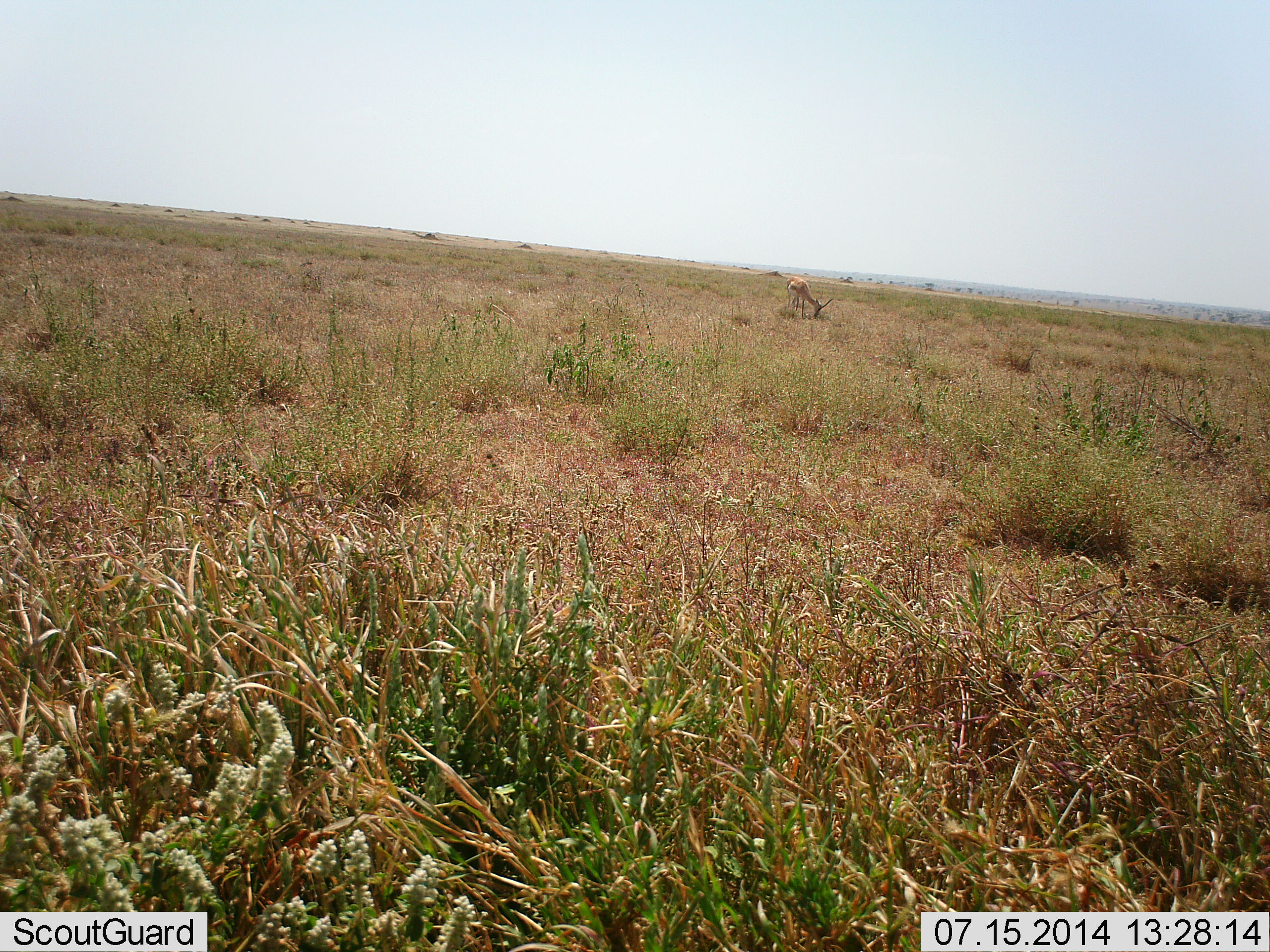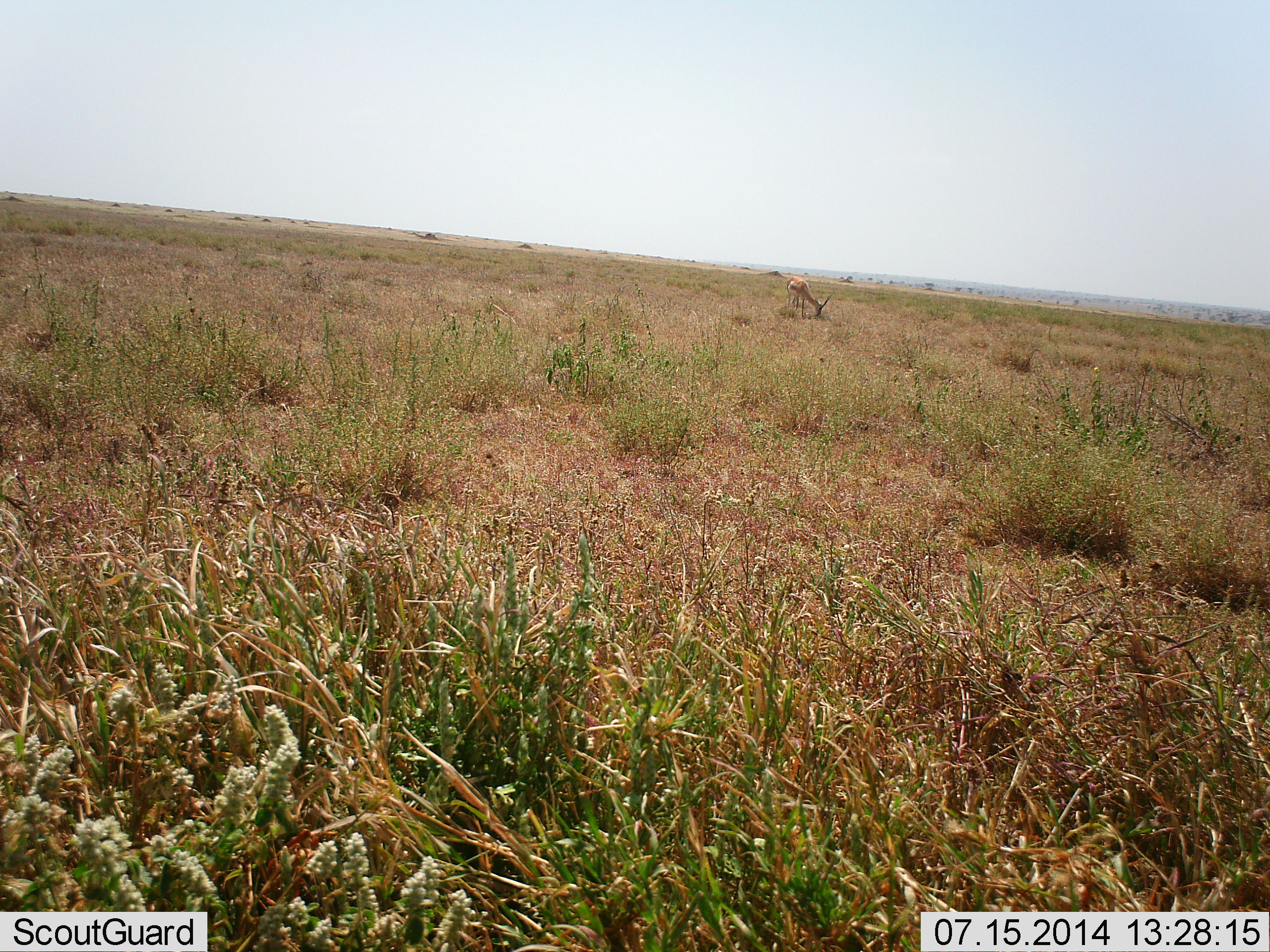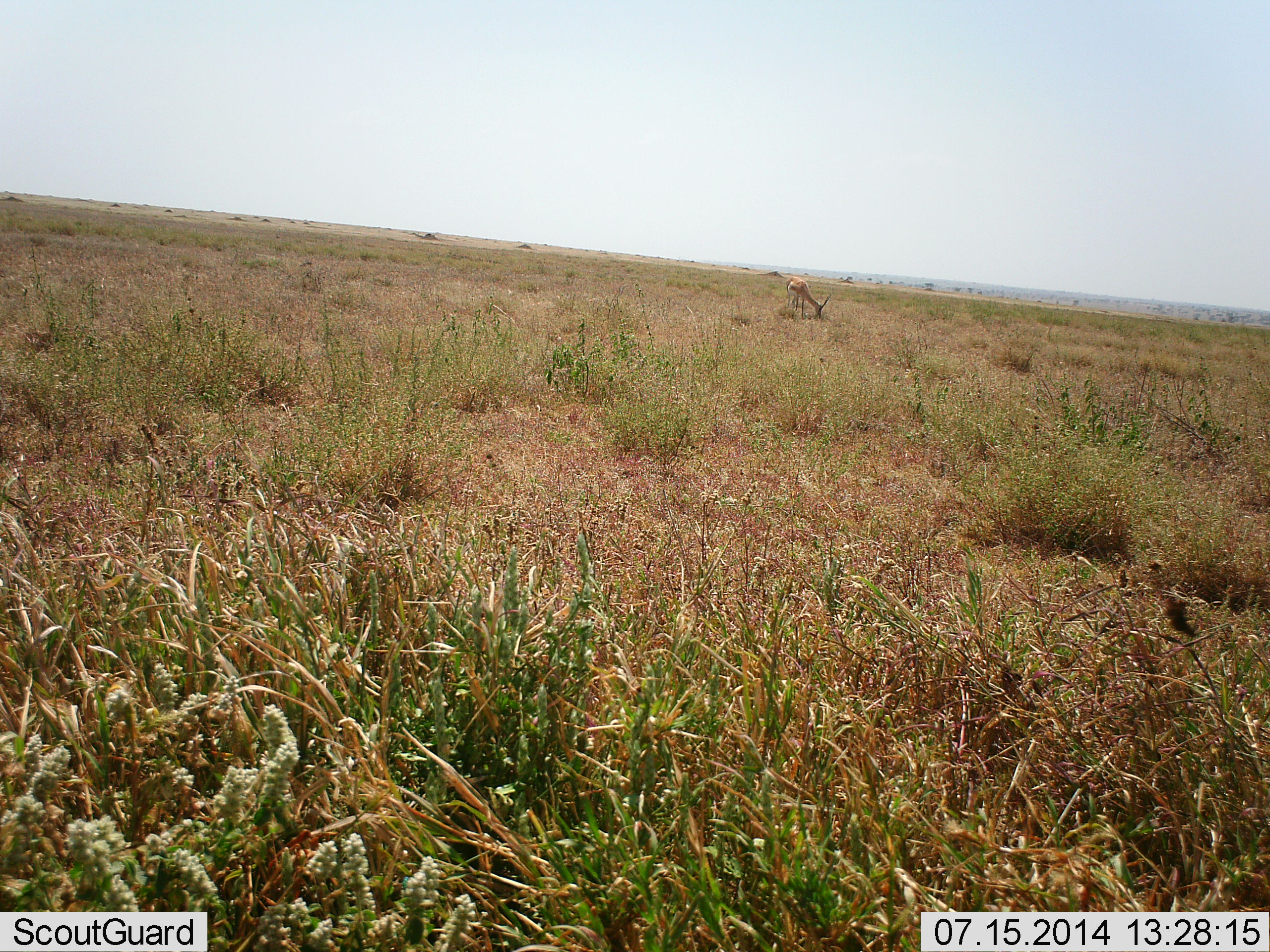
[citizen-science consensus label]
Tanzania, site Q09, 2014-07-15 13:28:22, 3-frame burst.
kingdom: Animalia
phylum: Chordata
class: Mammalia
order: Artiodactyla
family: Bovidae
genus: Nanger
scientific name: Nanger granti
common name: grant's gazelle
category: gazellegrants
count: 1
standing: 0%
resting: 0%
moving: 0%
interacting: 0%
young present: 0%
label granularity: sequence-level